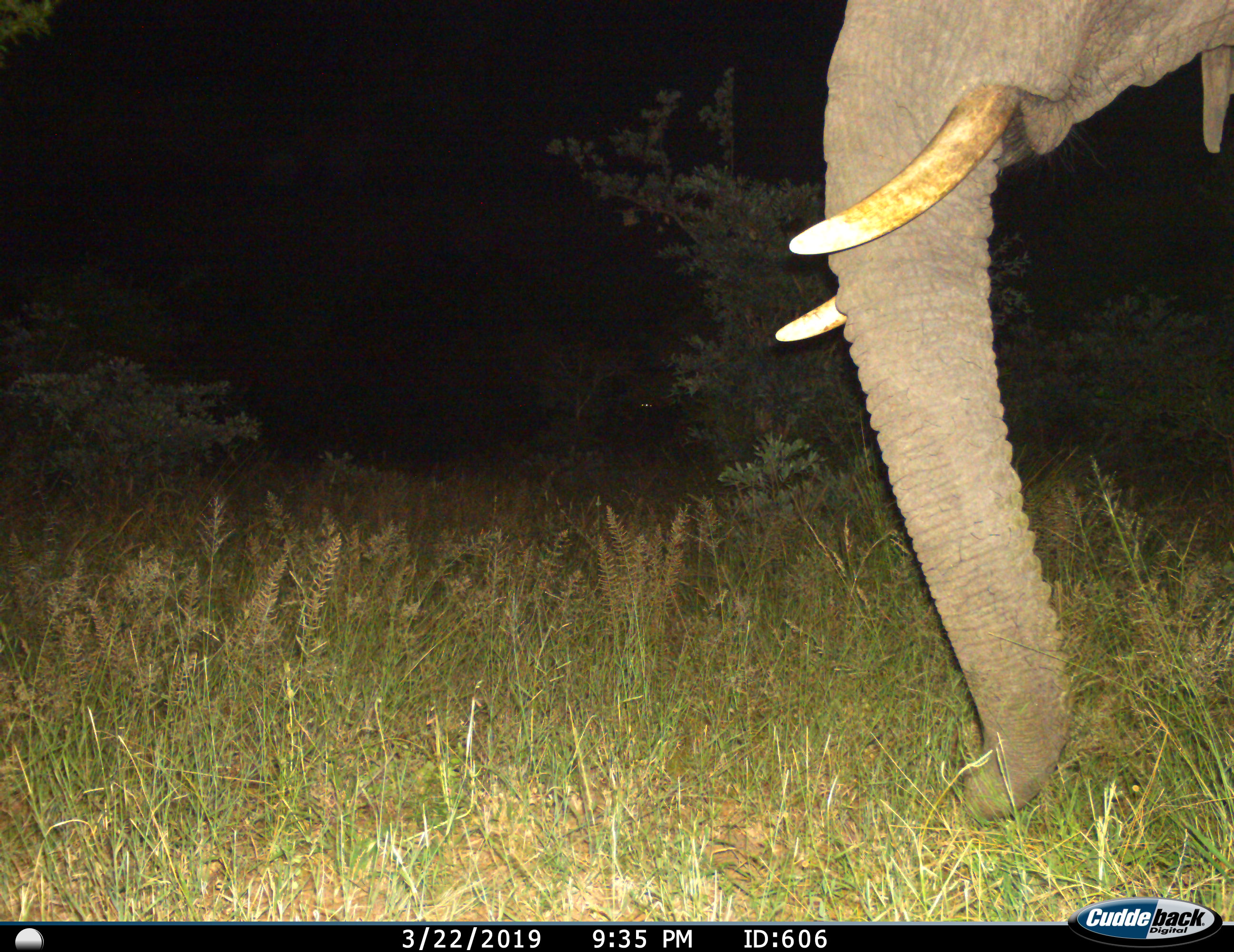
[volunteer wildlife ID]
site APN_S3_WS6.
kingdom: Animalia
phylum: Chordata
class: Mammalia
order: Proboscidea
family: Elephantidae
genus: Loxodonta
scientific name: Loxodonta africana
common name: african bush elephant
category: elephant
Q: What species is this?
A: Elephant (african bush elephant) (Loxodonta africana).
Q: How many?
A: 1.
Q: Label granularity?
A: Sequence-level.